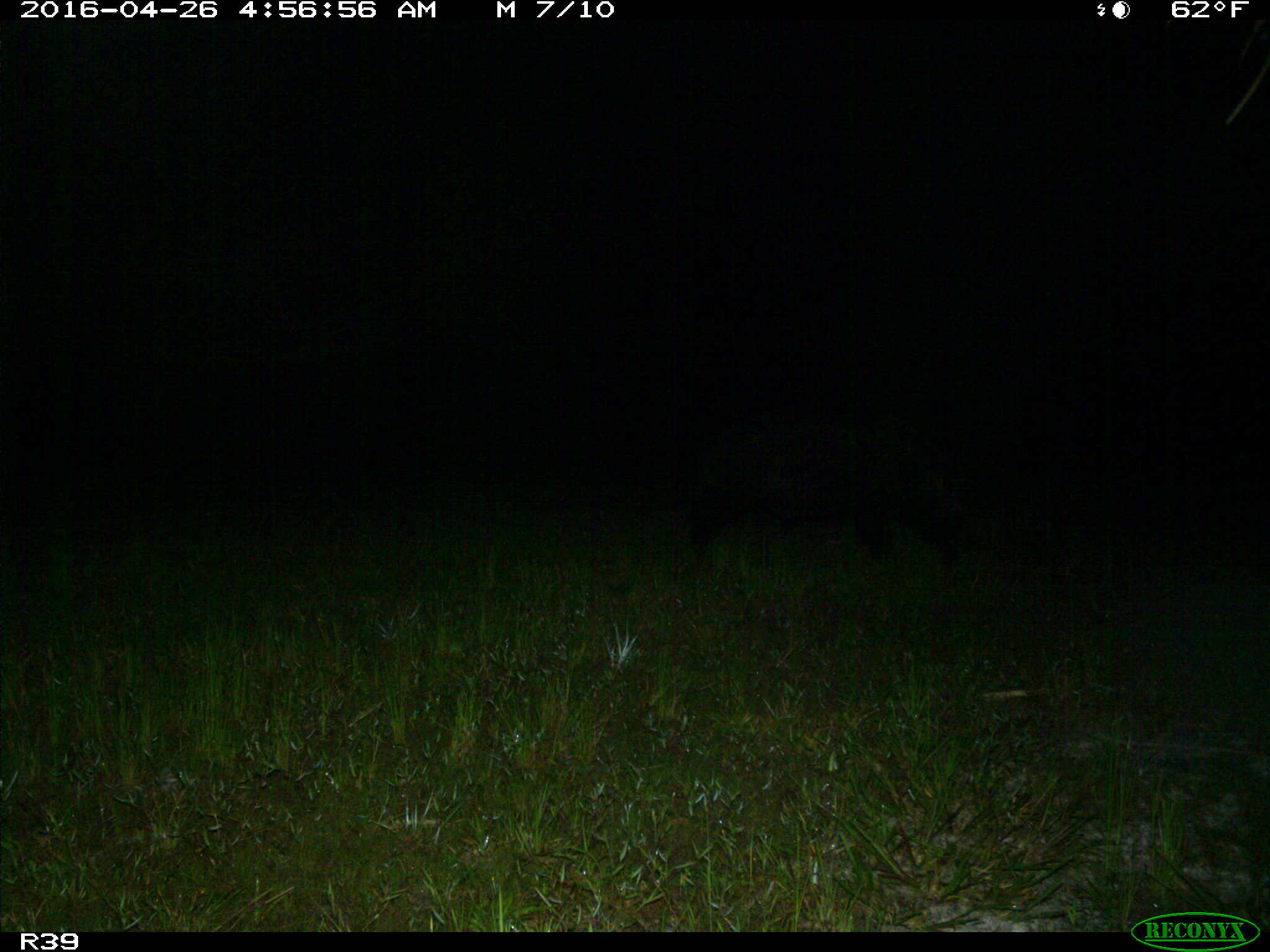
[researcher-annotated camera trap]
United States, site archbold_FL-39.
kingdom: Animalia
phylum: Chordata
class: Mammalia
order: Artiodactyla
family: Suidae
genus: Sus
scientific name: Sus scrofa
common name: wild boar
Sus scrofa (wild boar).